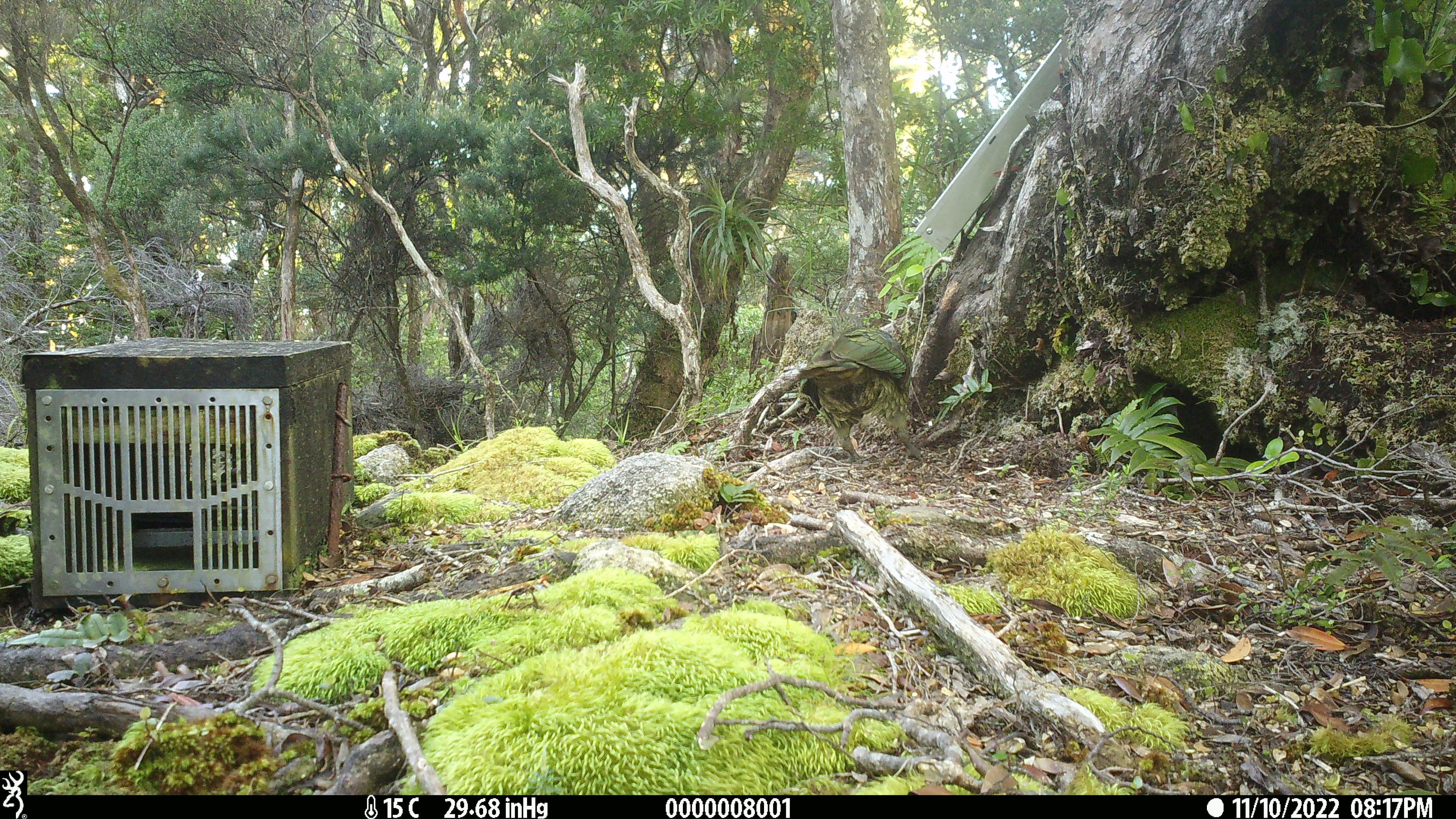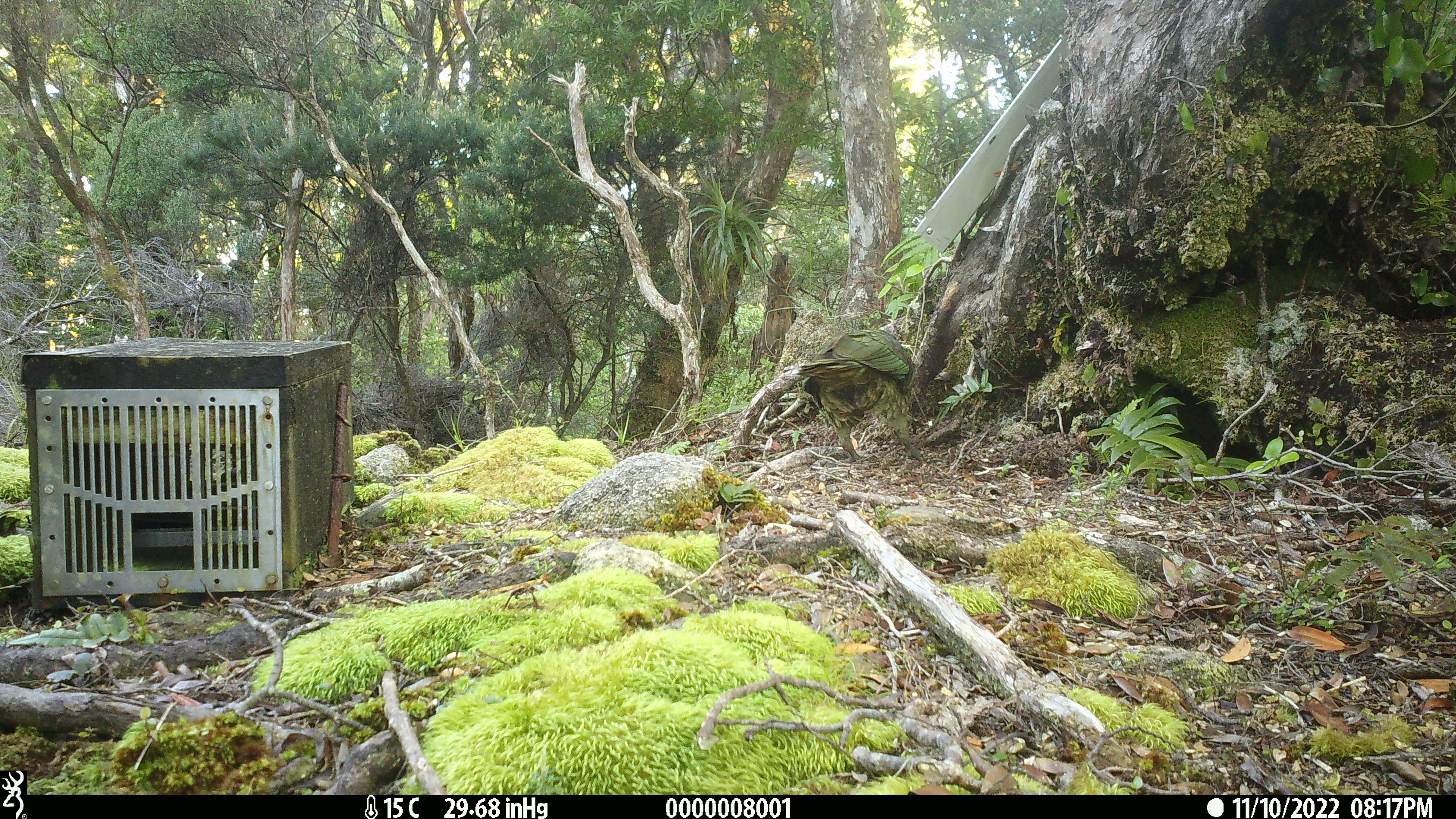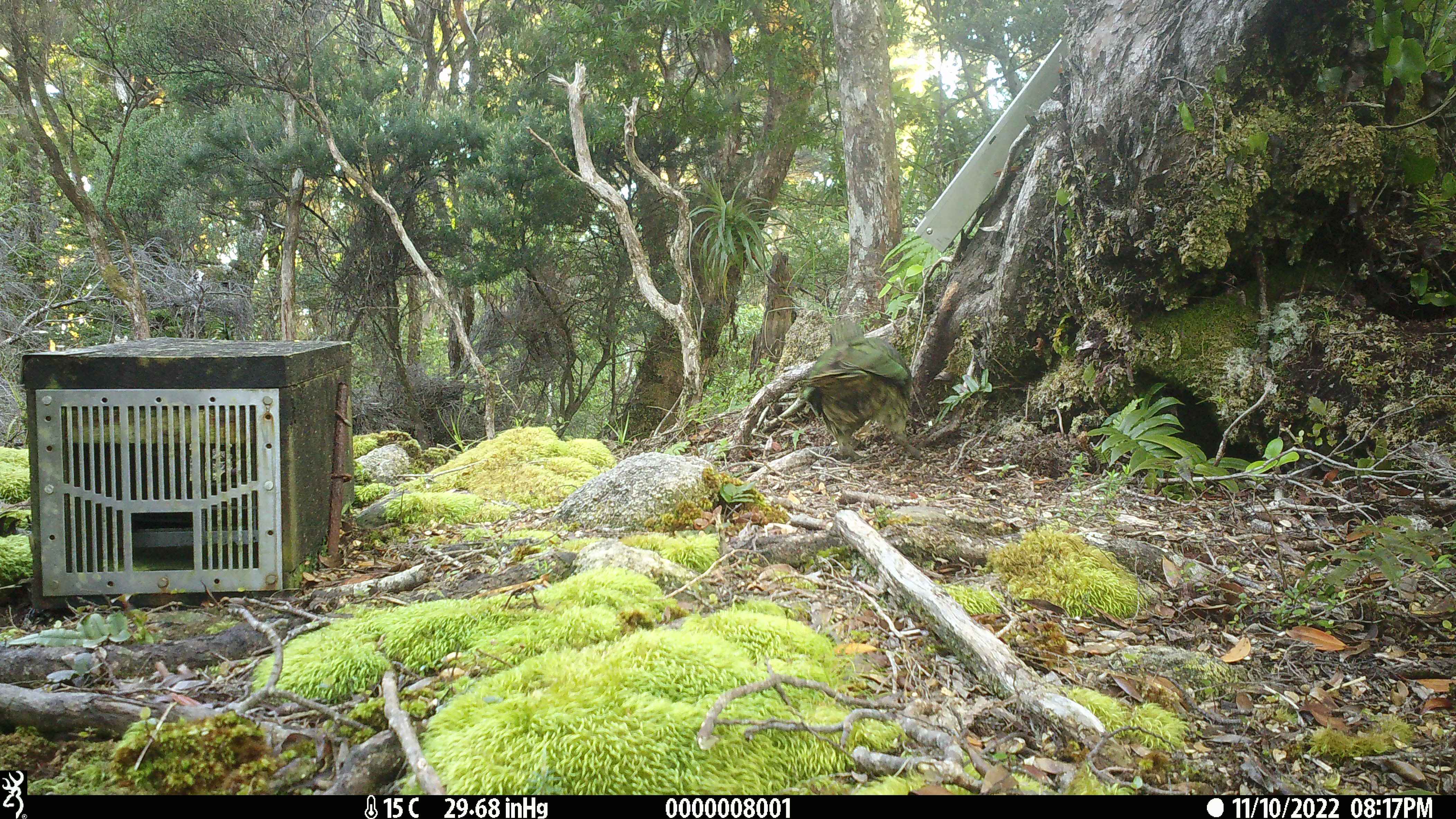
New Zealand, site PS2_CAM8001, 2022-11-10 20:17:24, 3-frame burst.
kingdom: Animalia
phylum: Chordata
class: Aves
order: Psittaciformes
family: Strigopidae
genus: Nestor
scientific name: Nestor notabilis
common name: kea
Kea (Nestor notabilis).